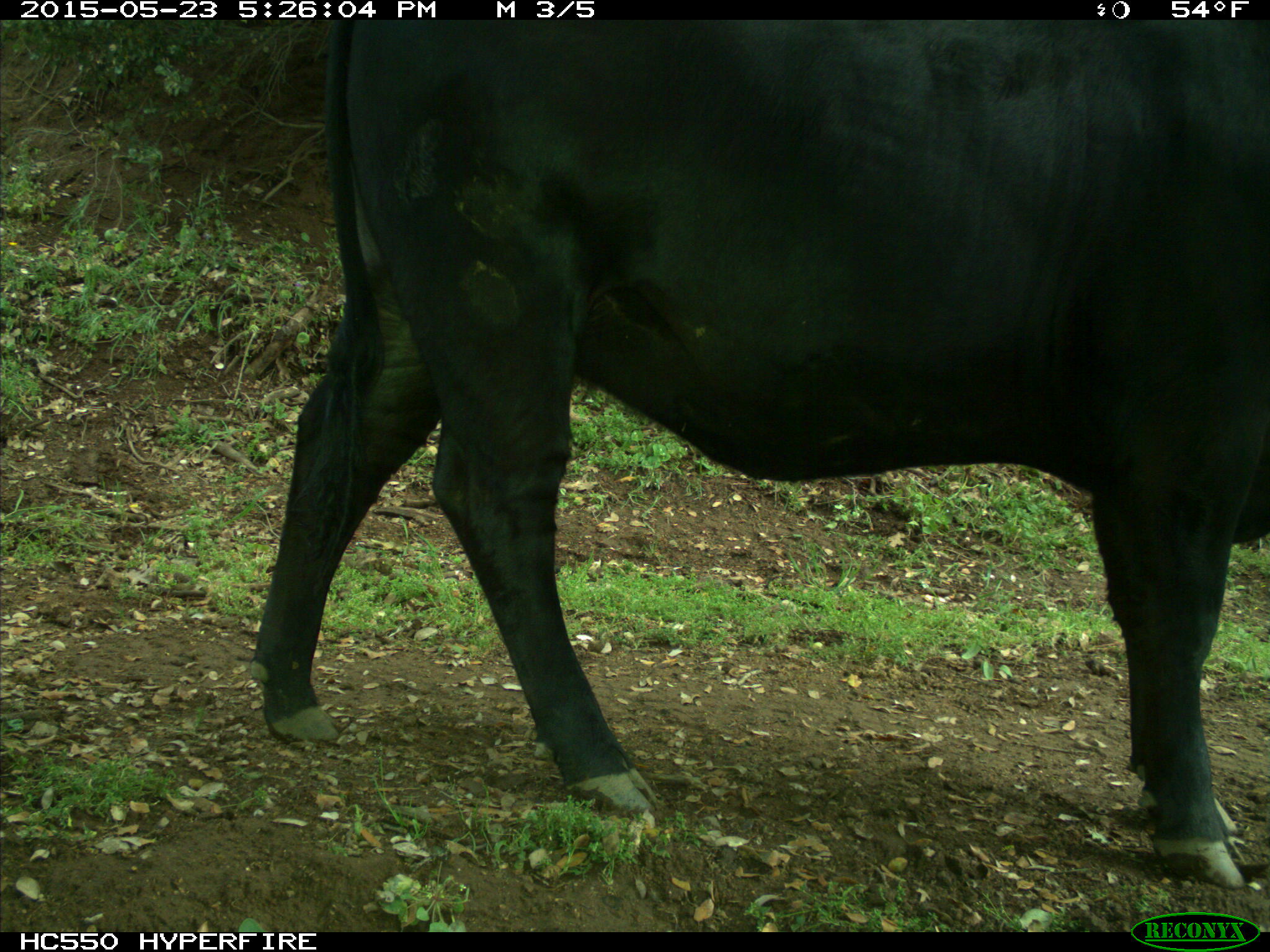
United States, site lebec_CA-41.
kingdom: Animalia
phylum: Chordata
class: Mammalia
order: Artiodactyla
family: Bovidae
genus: Bos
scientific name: Bos taurus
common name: domestic cow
Bos taurus (domestic cow).